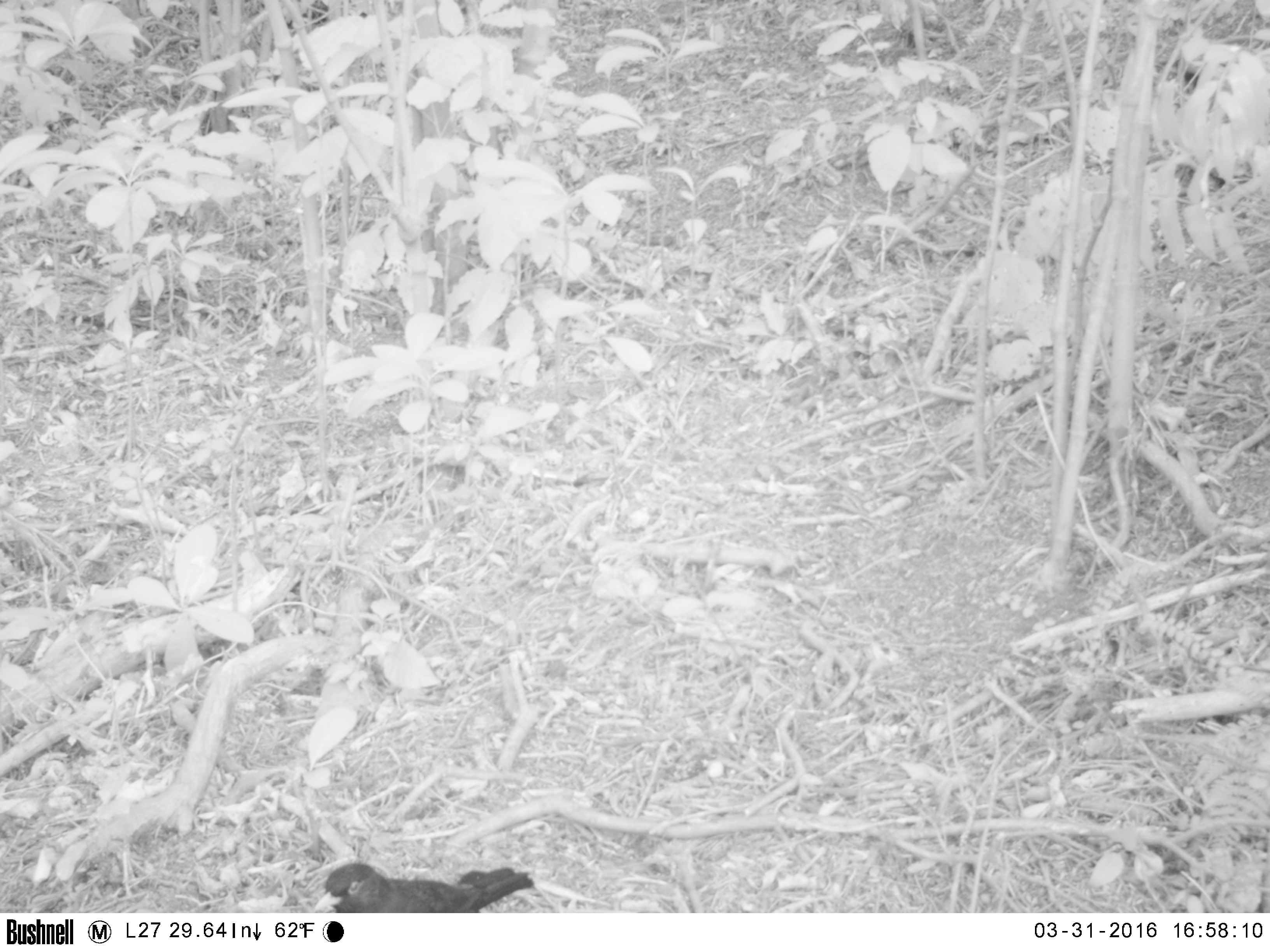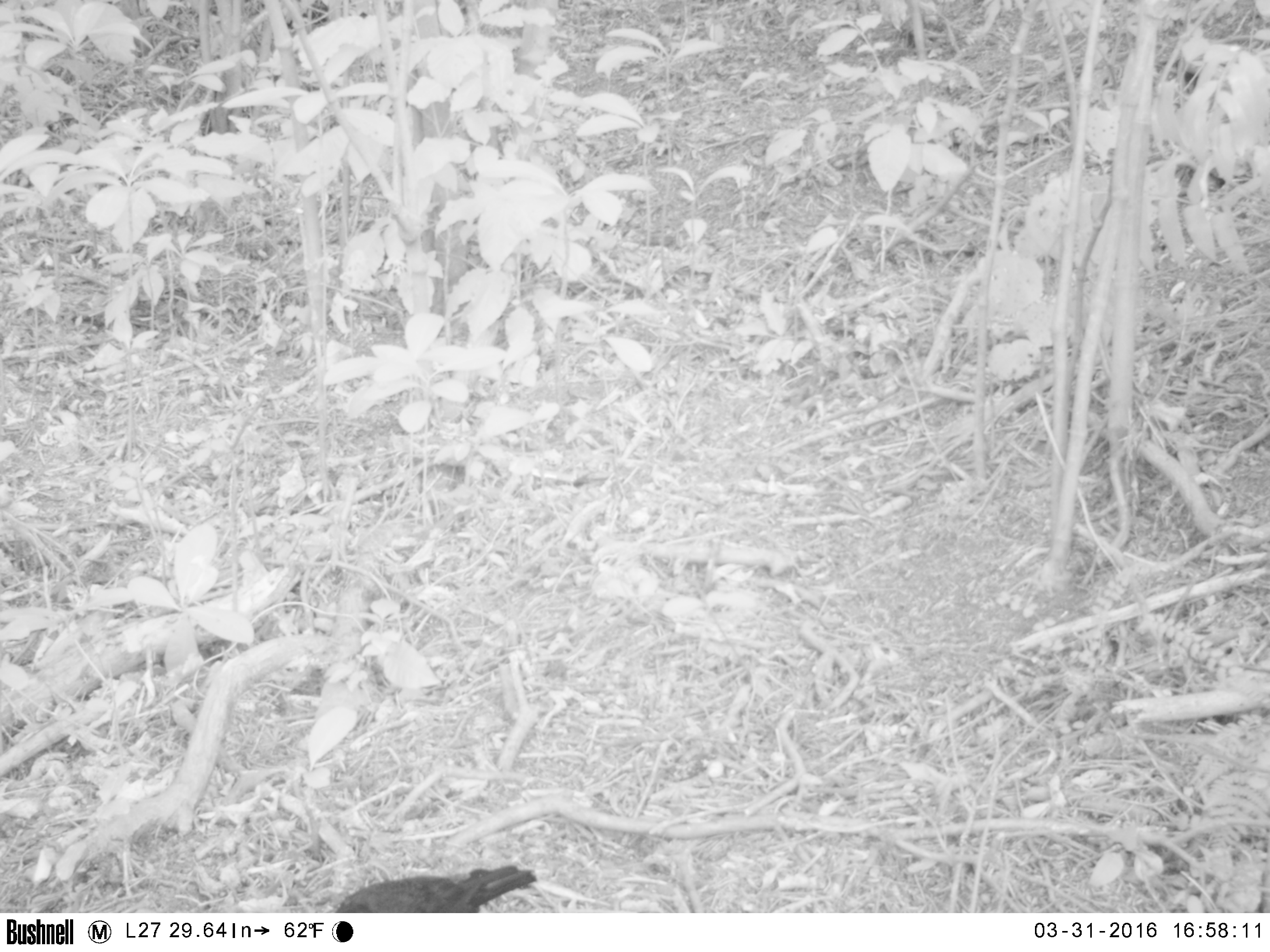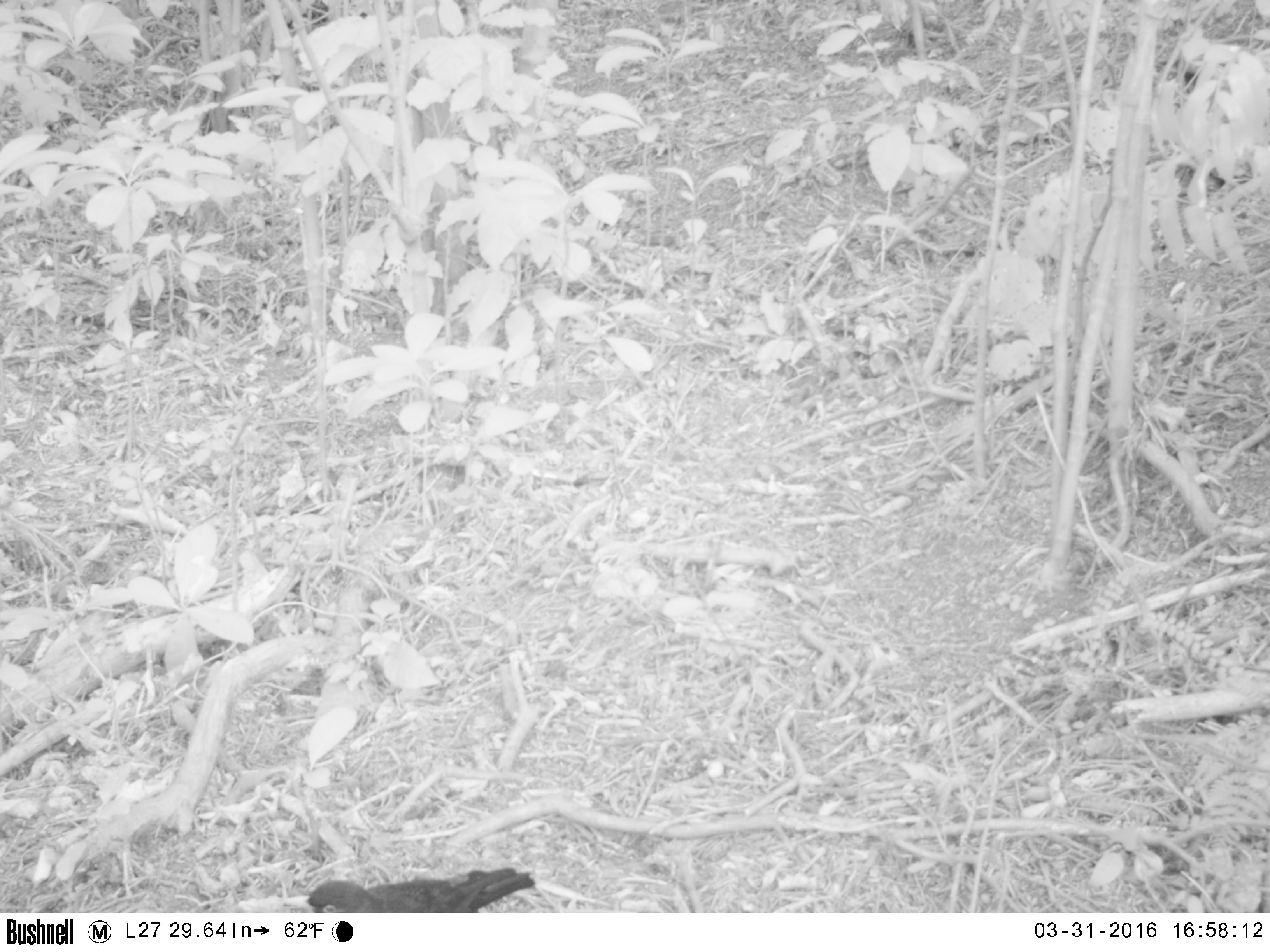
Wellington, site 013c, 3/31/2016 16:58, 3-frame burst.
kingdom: Animalia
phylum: Chordata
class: Aves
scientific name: Aves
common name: bird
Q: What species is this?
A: Bird (Aves).